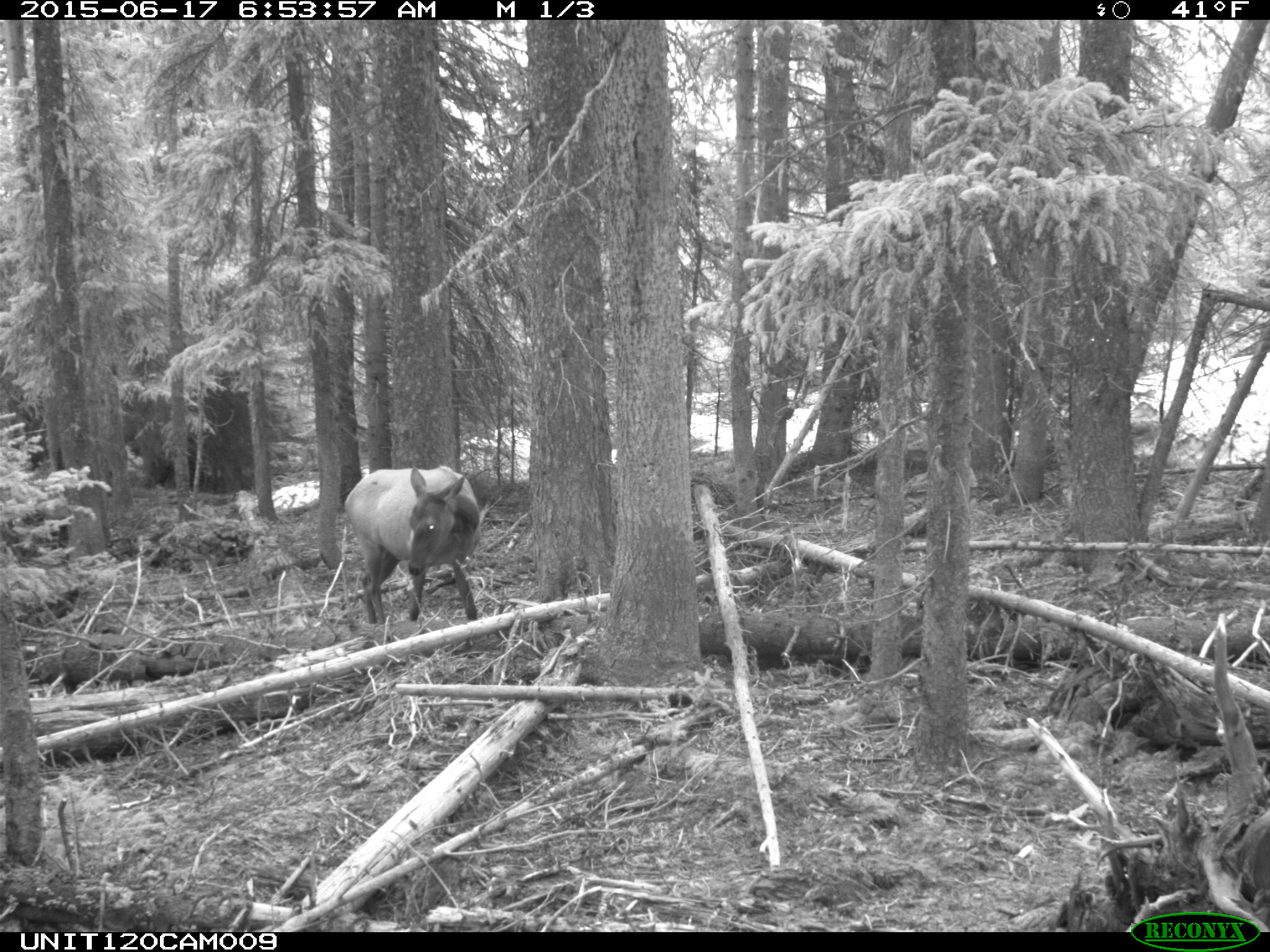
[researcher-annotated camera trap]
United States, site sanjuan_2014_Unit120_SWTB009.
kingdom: Animalia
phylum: Chordata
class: Mammalia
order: Artiodactyla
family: Cervidae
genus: Cervus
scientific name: Cervus elaphus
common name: red deer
Cervus elaphus (red deer).